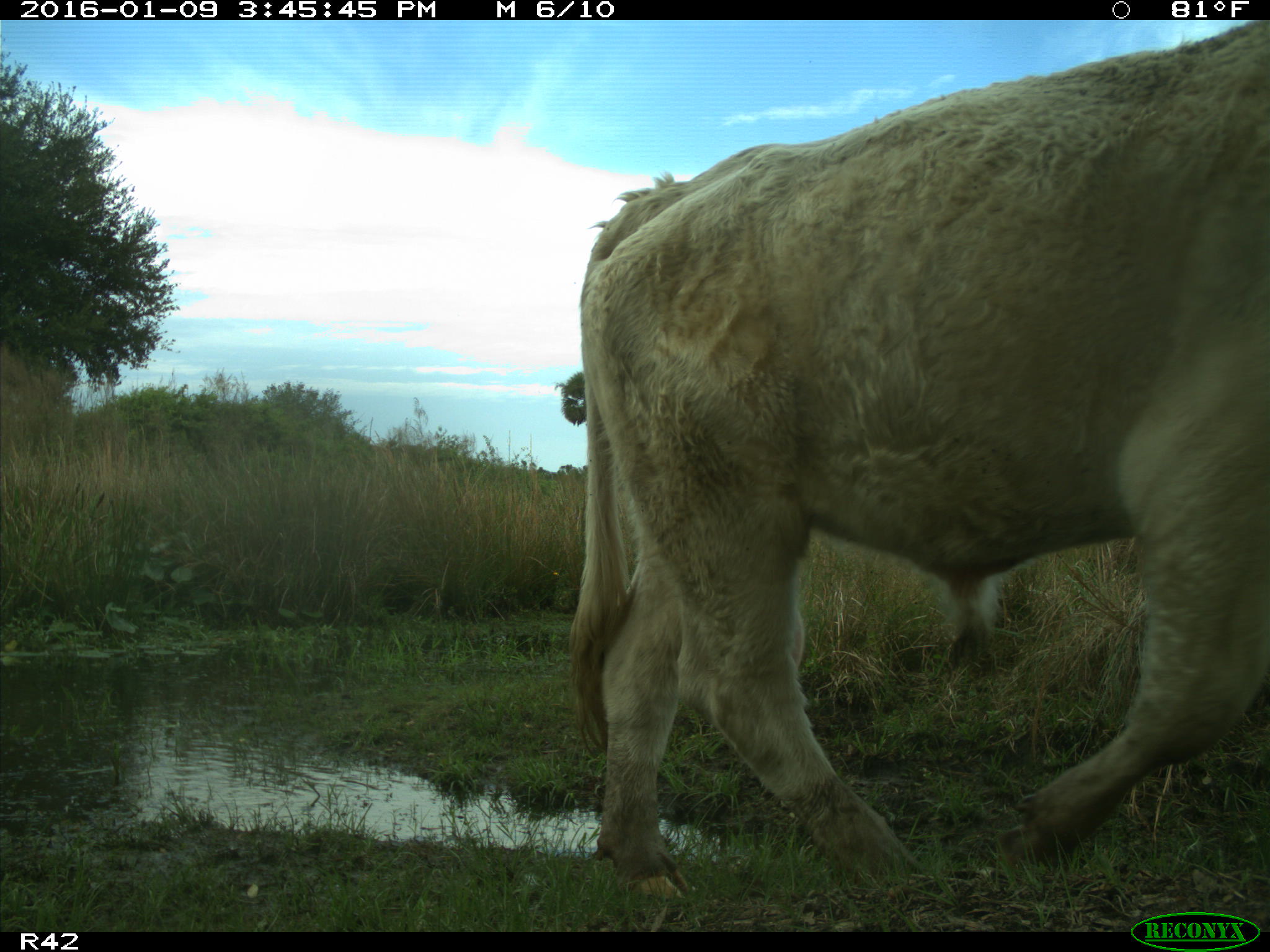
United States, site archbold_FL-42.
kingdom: Animalia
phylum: Chordata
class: Mammalia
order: Artiodactyla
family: Bovidae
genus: Bos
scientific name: Bos taurus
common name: domestic cow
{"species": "Bos taurus (domestic cow)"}